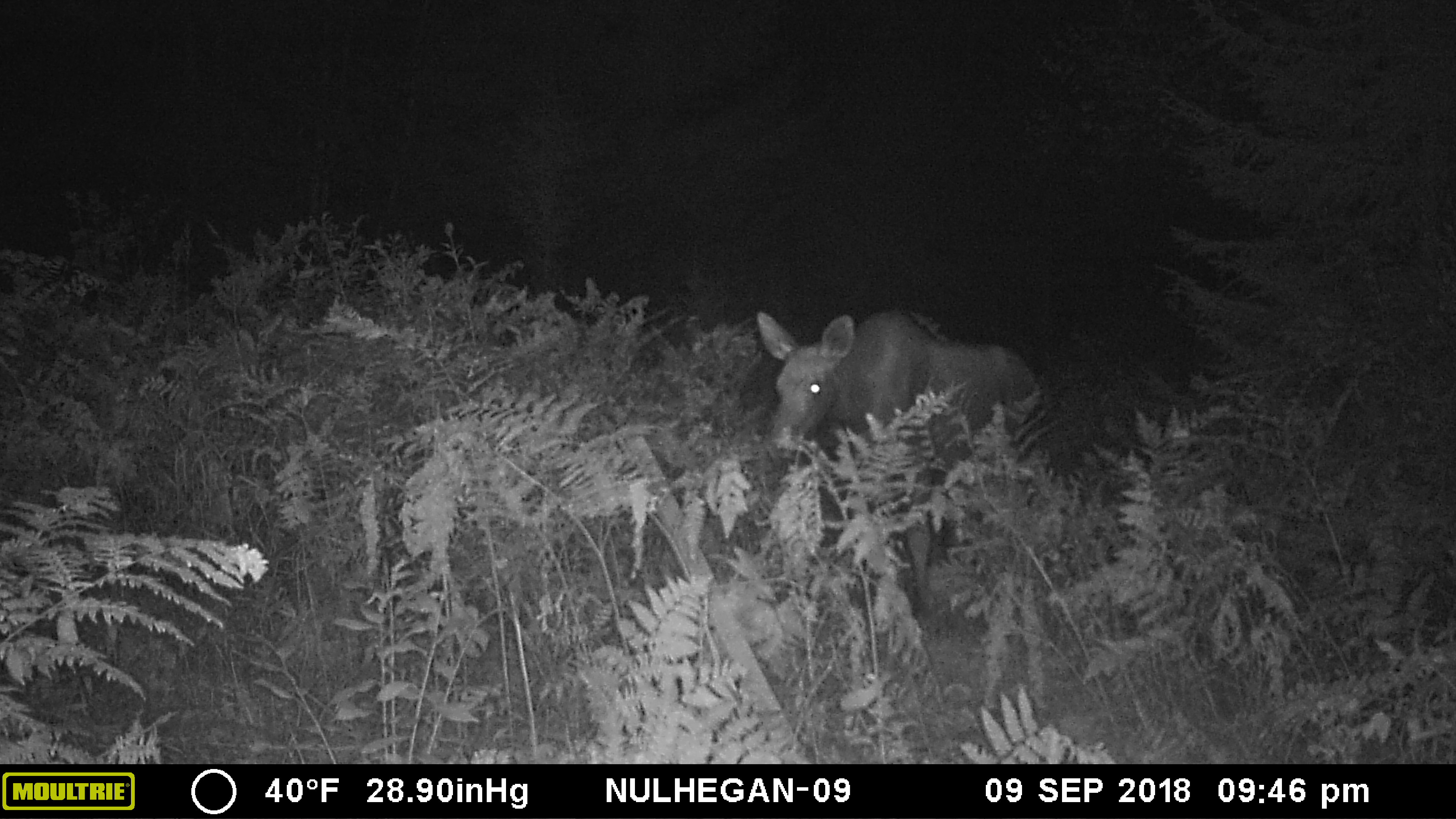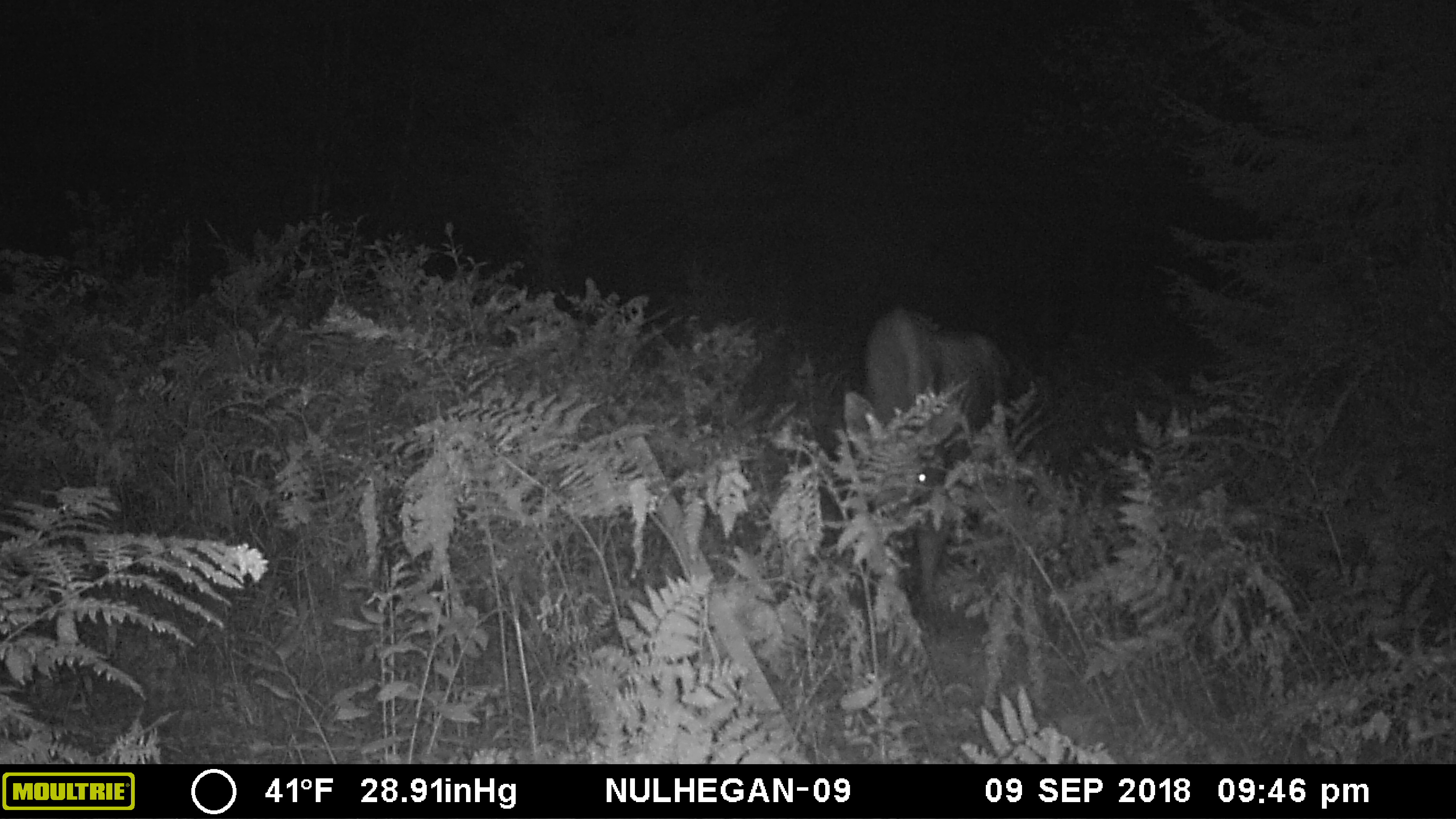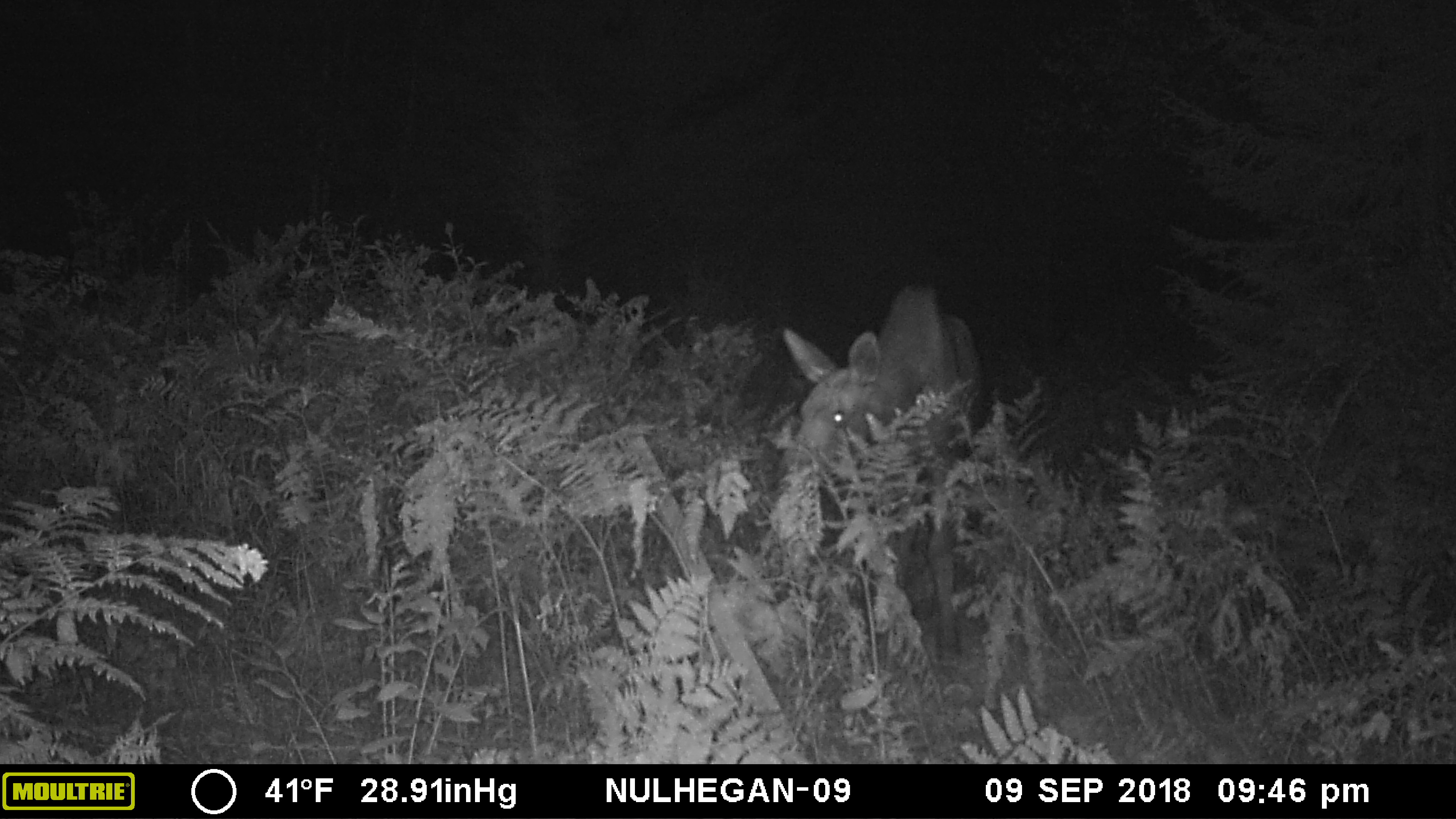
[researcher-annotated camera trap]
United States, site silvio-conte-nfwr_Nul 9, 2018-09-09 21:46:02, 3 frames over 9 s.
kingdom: Animalia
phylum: Chordata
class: Mammalia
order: Artiodactyla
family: Cervidae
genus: Alces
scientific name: Alces alces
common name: moose